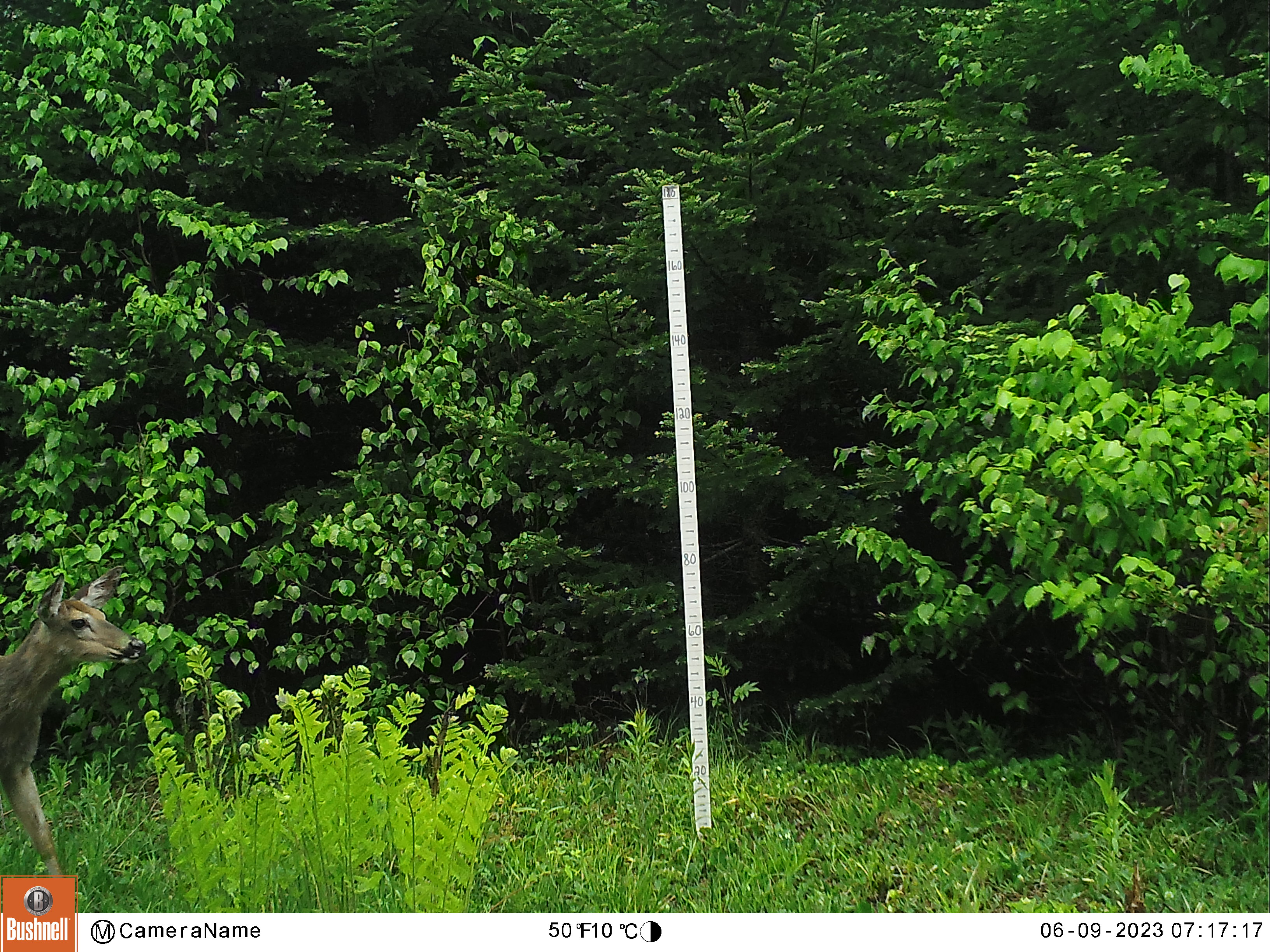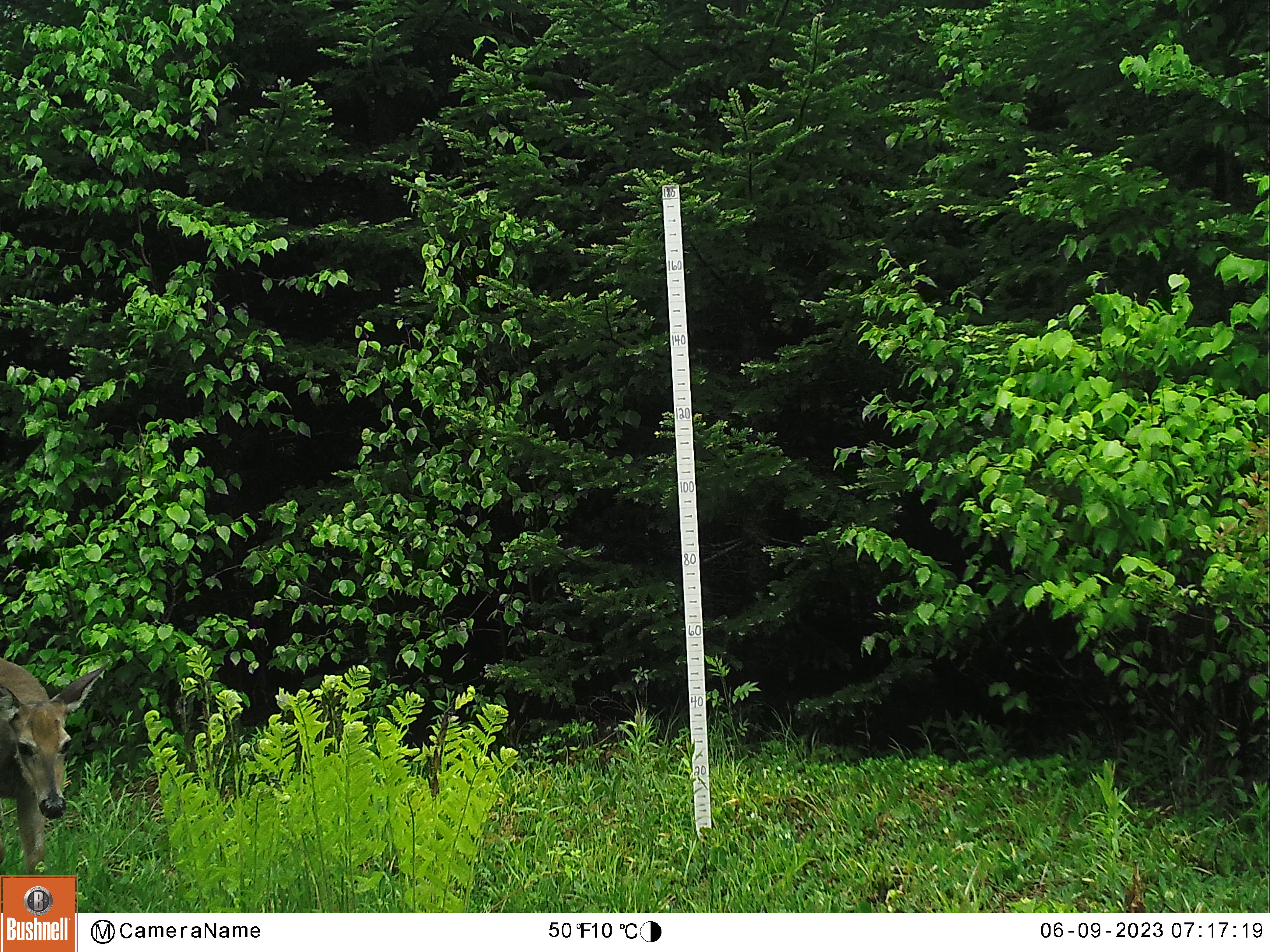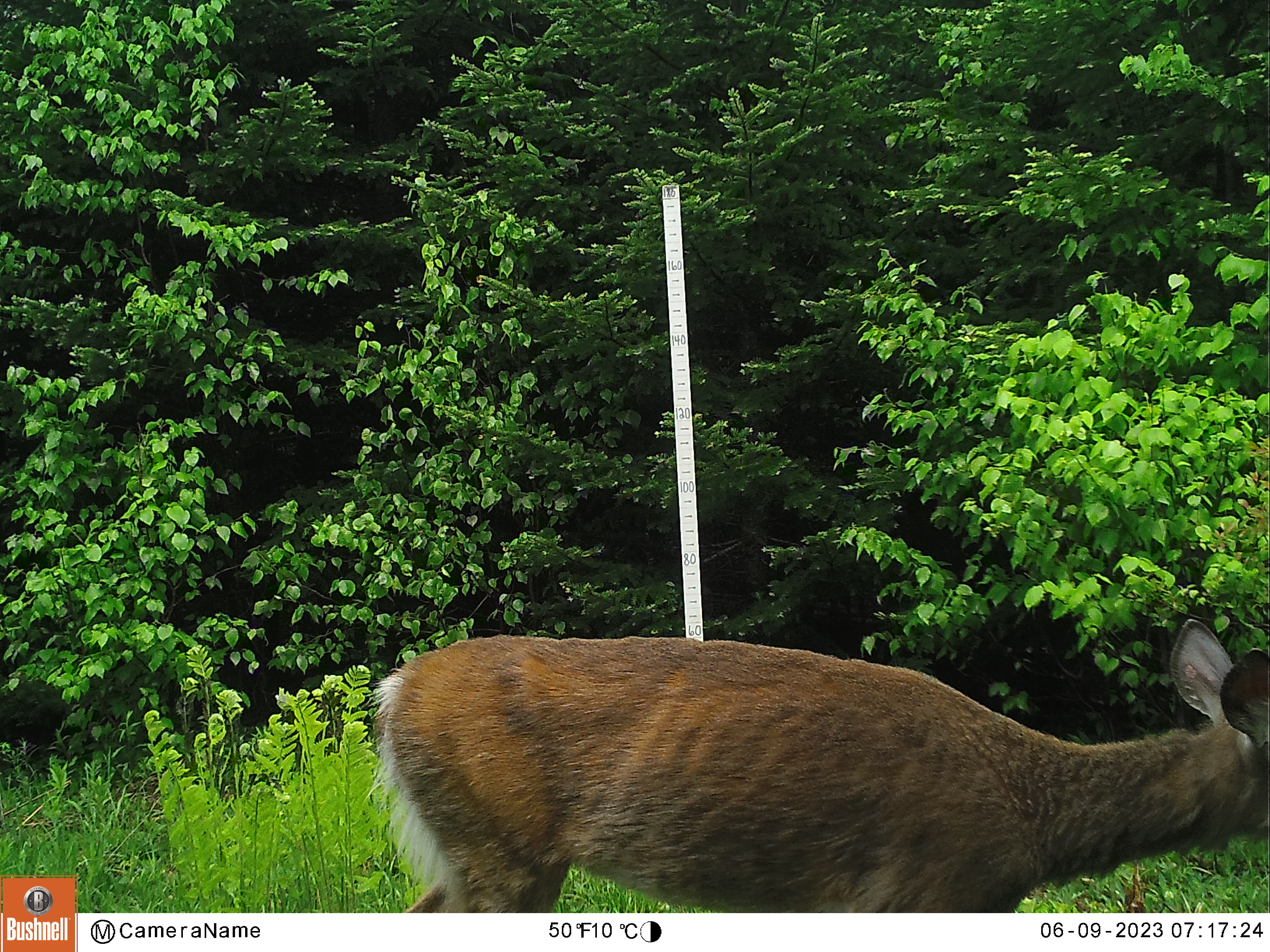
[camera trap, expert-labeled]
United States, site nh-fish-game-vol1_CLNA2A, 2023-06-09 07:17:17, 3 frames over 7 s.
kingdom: Animalia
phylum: Chordata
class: Mammalia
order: Artiodactyla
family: Cervidae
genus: Odocoileus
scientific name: Odocoileus virginianus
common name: white-tailed deer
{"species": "white-tailed deer (Odocoileus virginianus)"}